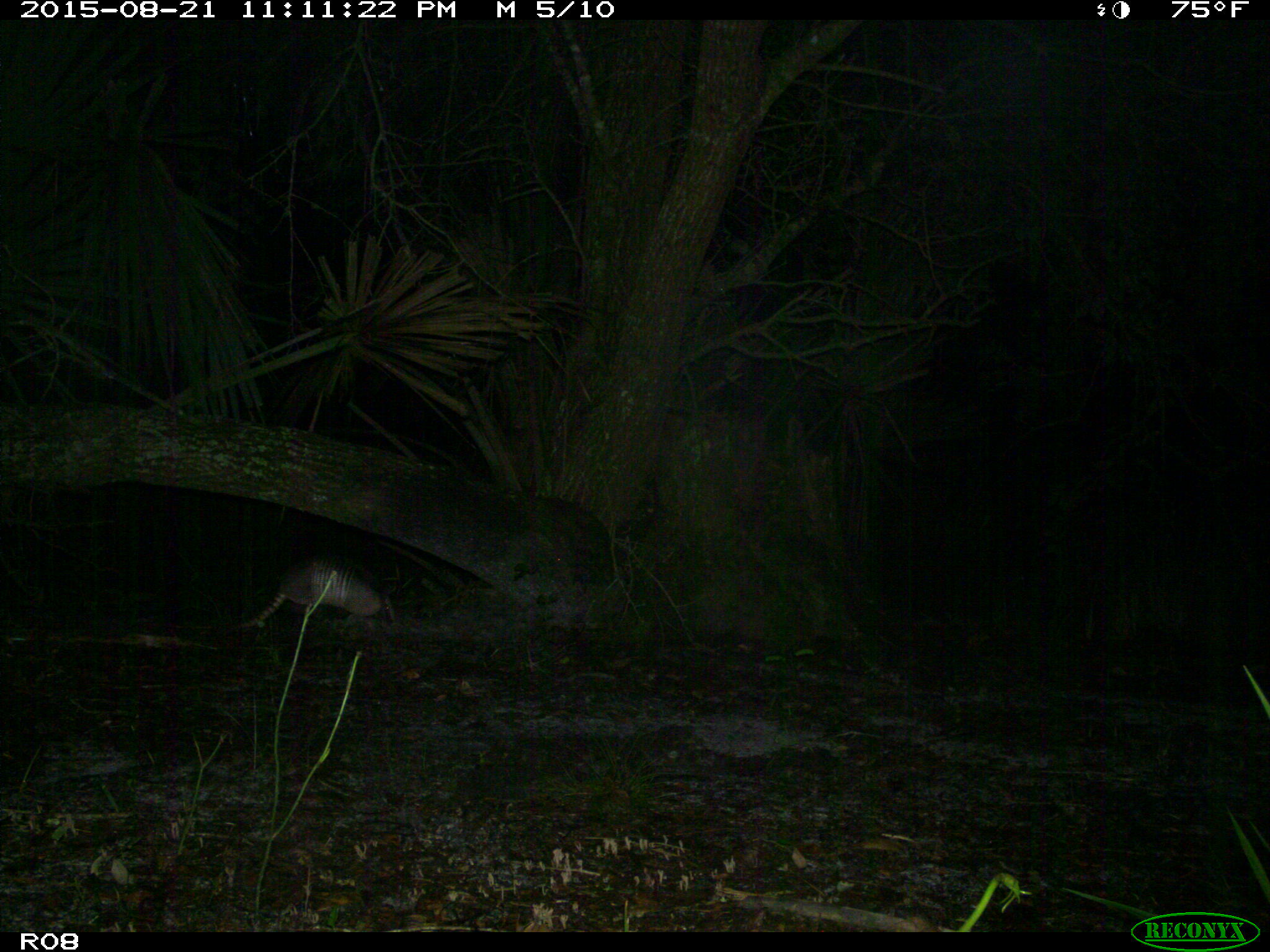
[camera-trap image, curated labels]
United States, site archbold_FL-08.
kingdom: Animalia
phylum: Chordata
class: Mammalia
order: Cingulata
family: Dasypodidae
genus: Dasypus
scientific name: Dasypus novemcinctus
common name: nine-banded armadillo